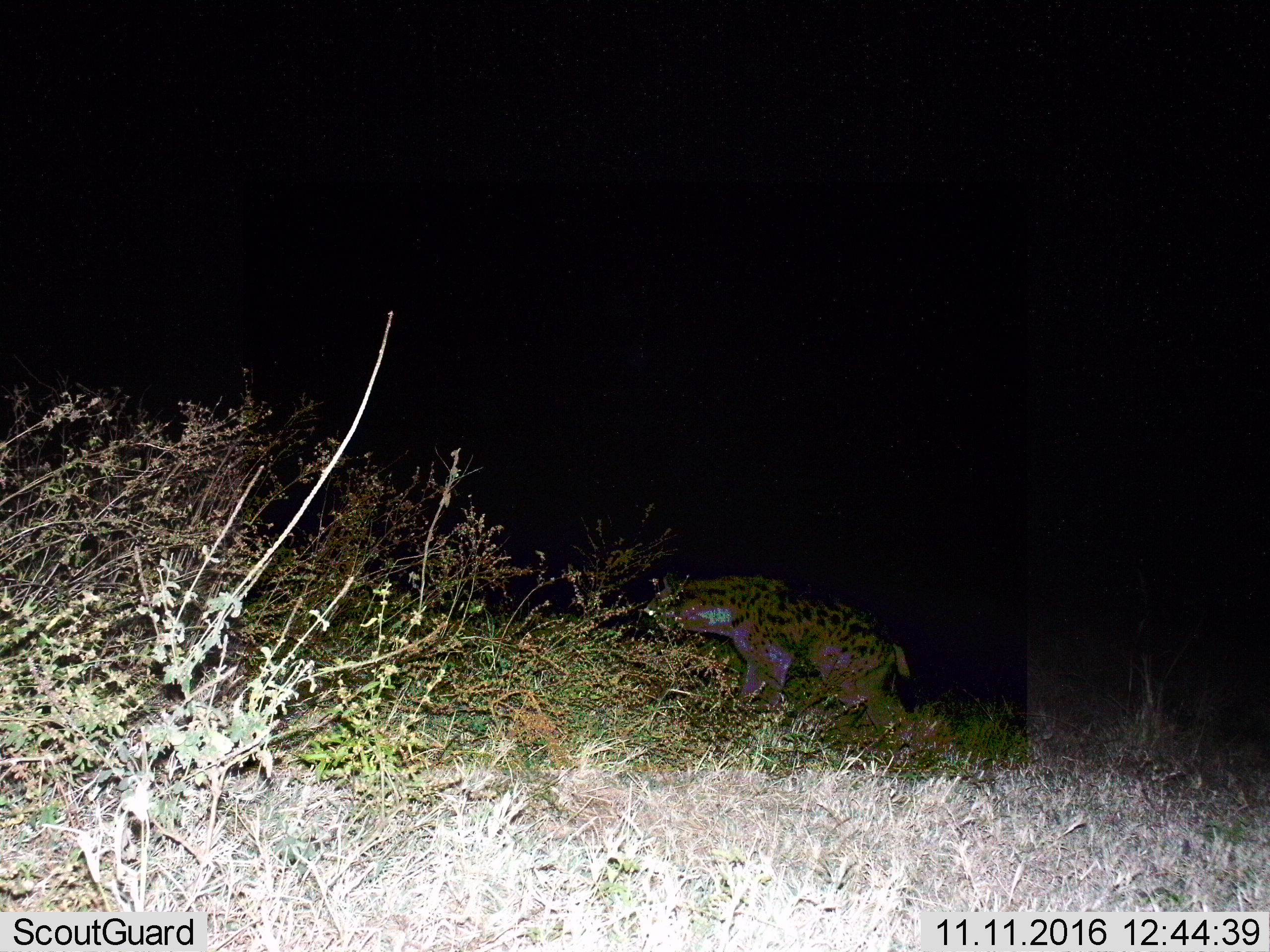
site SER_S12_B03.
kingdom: Animalia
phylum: Chordata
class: Mammalia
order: Carnivora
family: Hyaenidae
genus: Crocuta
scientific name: Crocuta crocuta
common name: spotted hyena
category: hyenaspotted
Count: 1.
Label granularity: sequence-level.